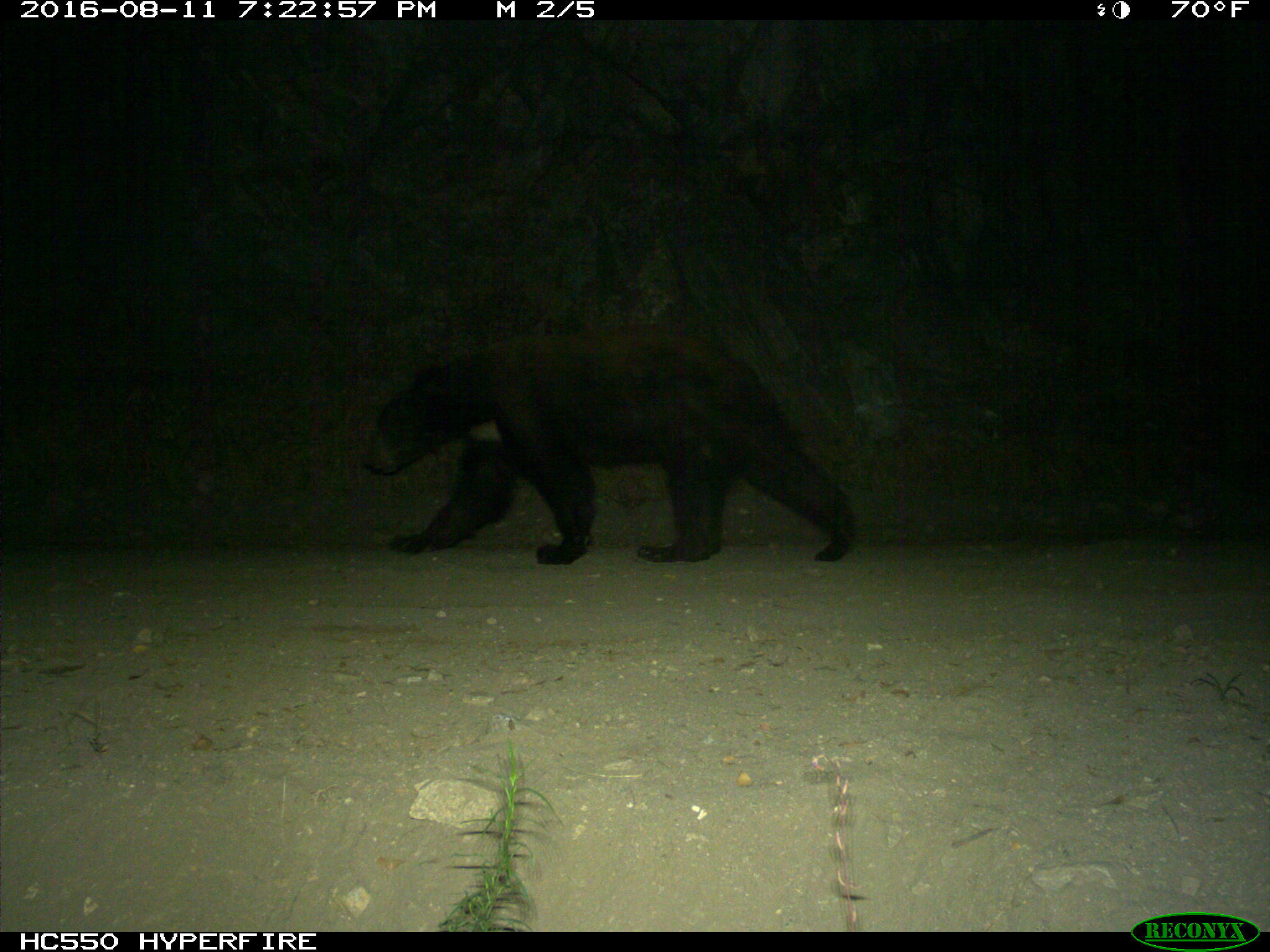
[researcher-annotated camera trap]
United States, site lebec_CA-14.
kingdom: Animalia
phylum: Chordata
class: Mammalia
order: Carnivora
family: Ursidae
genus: Ursus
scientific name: Ursus americanus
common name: american black bear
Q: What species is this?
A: Ursus americanus (american black bear).